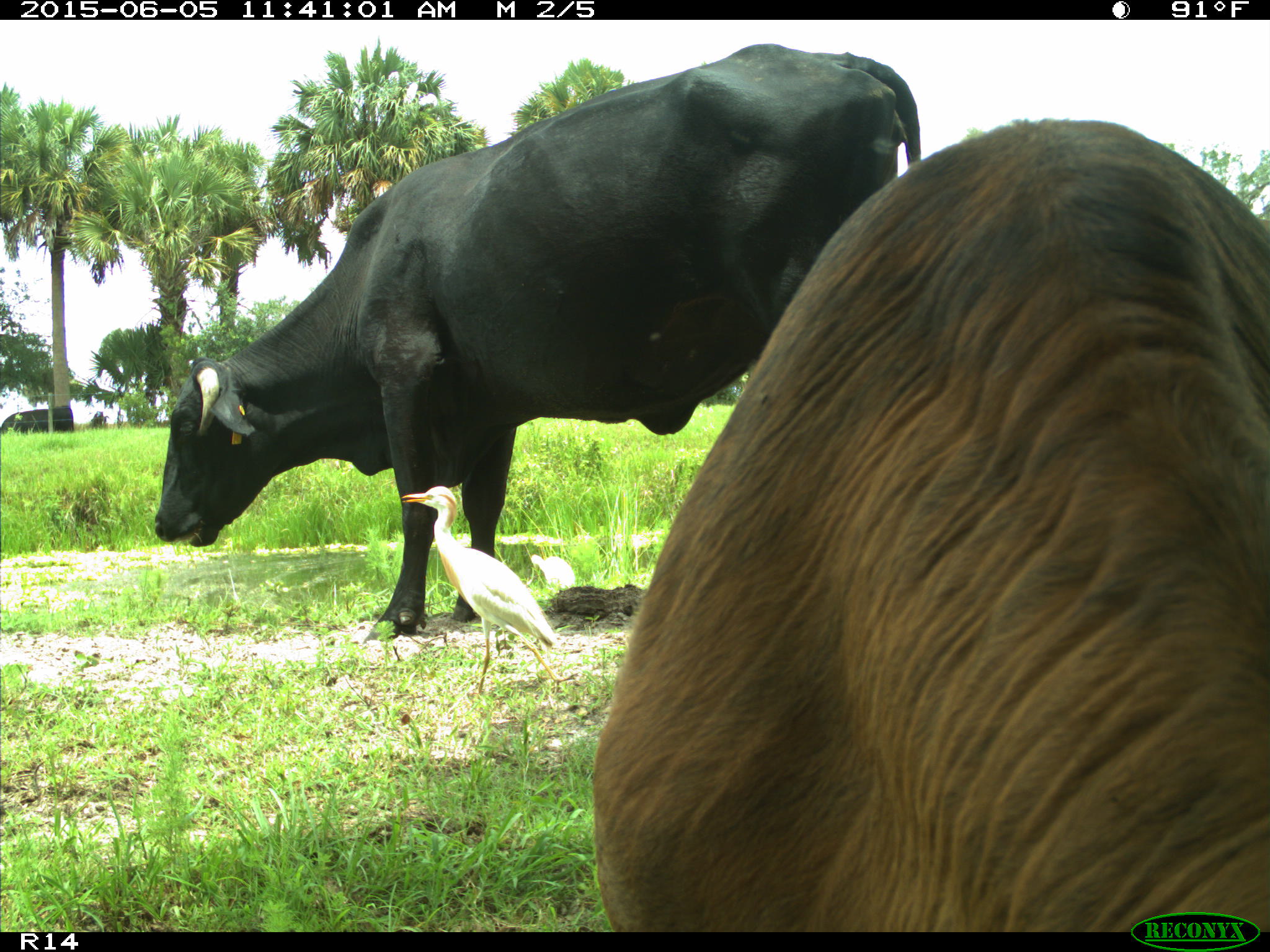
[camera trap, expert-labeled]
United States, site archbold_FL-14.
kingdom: Animalia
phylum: Chordata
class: Mammalia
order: Artiodactyla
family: Bovidae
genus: Bos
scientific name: Bos taurus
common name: domestic cow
Bos taurus (domestic cow).